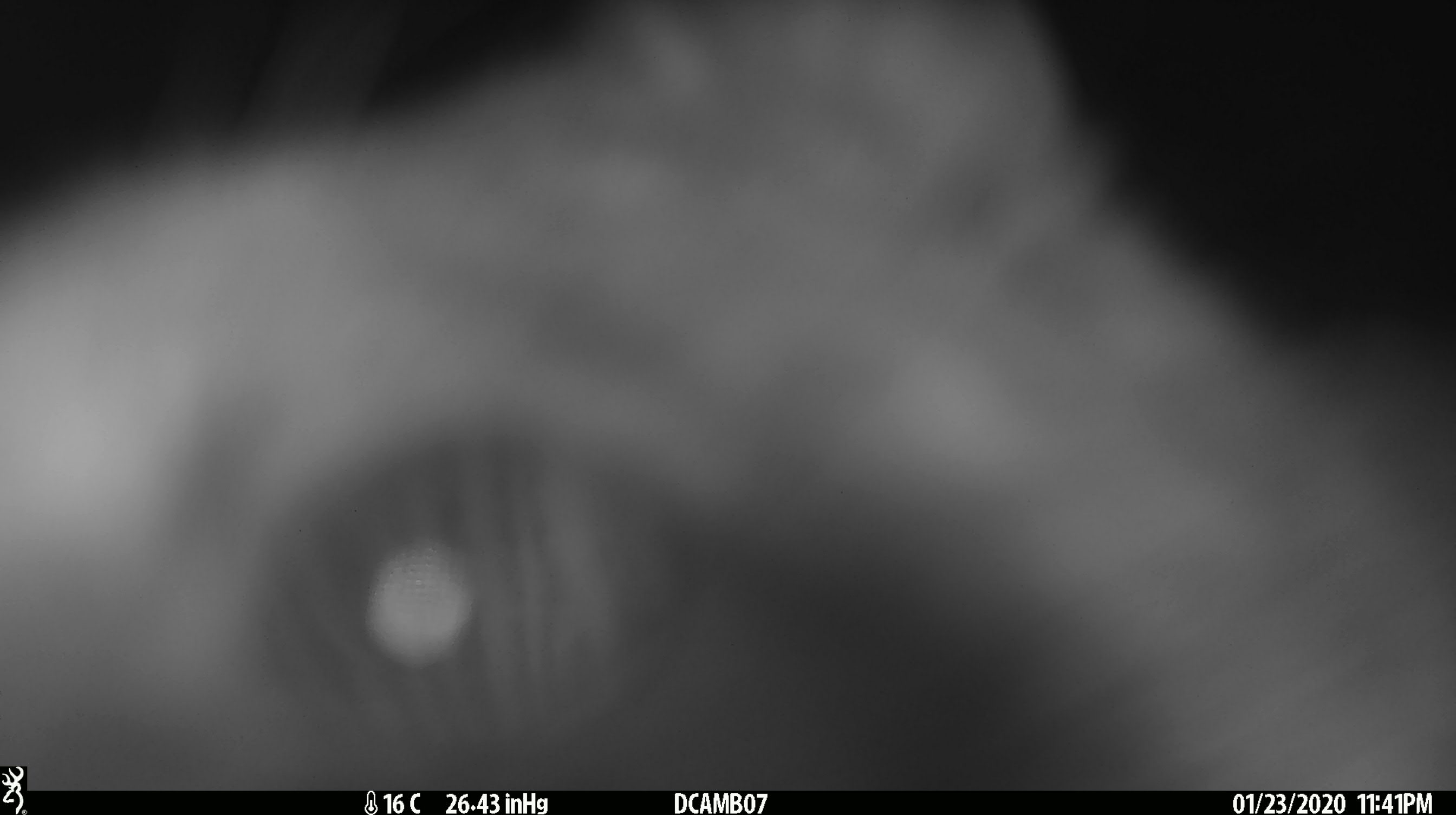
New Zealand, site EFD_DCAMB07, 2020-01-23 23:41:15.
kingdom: Animalia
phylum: Chordata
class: Mammalia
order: Diprotodontia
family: Phalangeridae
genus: Trichosurus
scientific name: Trichosurus vulpecula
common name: common brushtail possum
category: possum